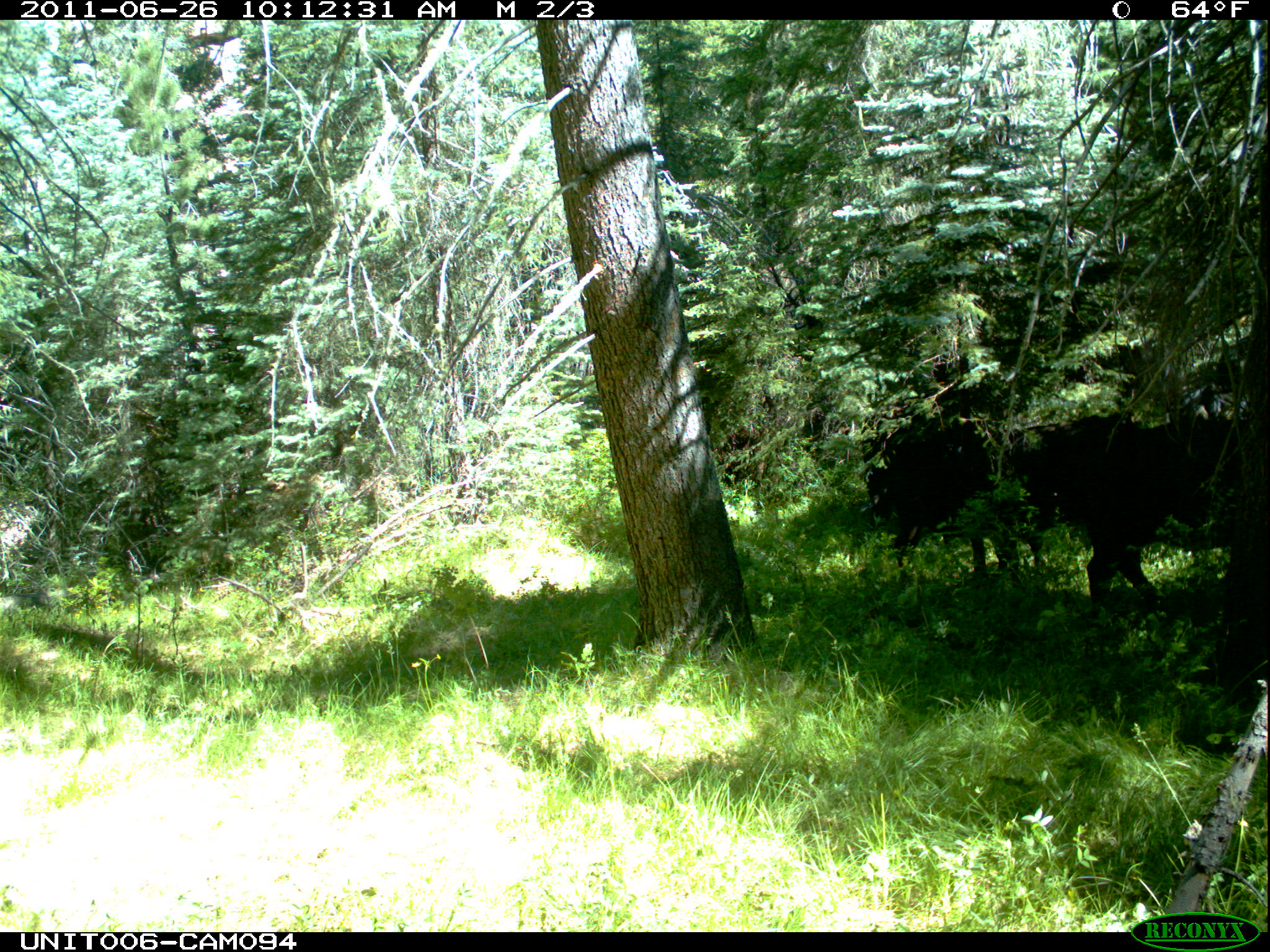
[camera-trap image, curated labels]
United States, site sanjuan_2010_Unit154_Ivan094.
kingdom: Animalia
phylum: Chordata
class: Mammalia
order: Artiodactyla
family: Bovidae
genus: Bos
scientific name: Bos taurus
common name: domestic cow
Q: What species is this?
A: Bos taurus (domestic cow).